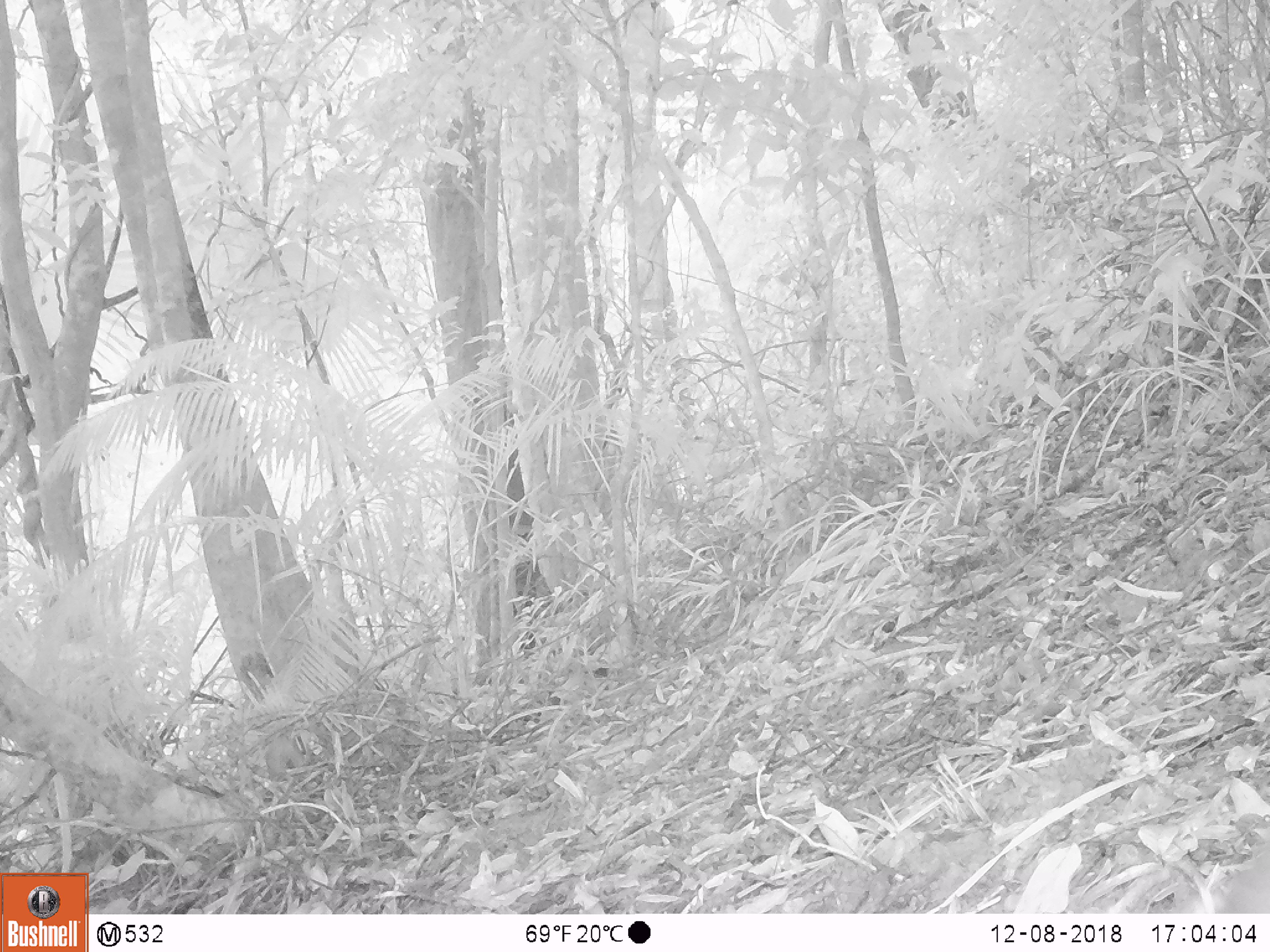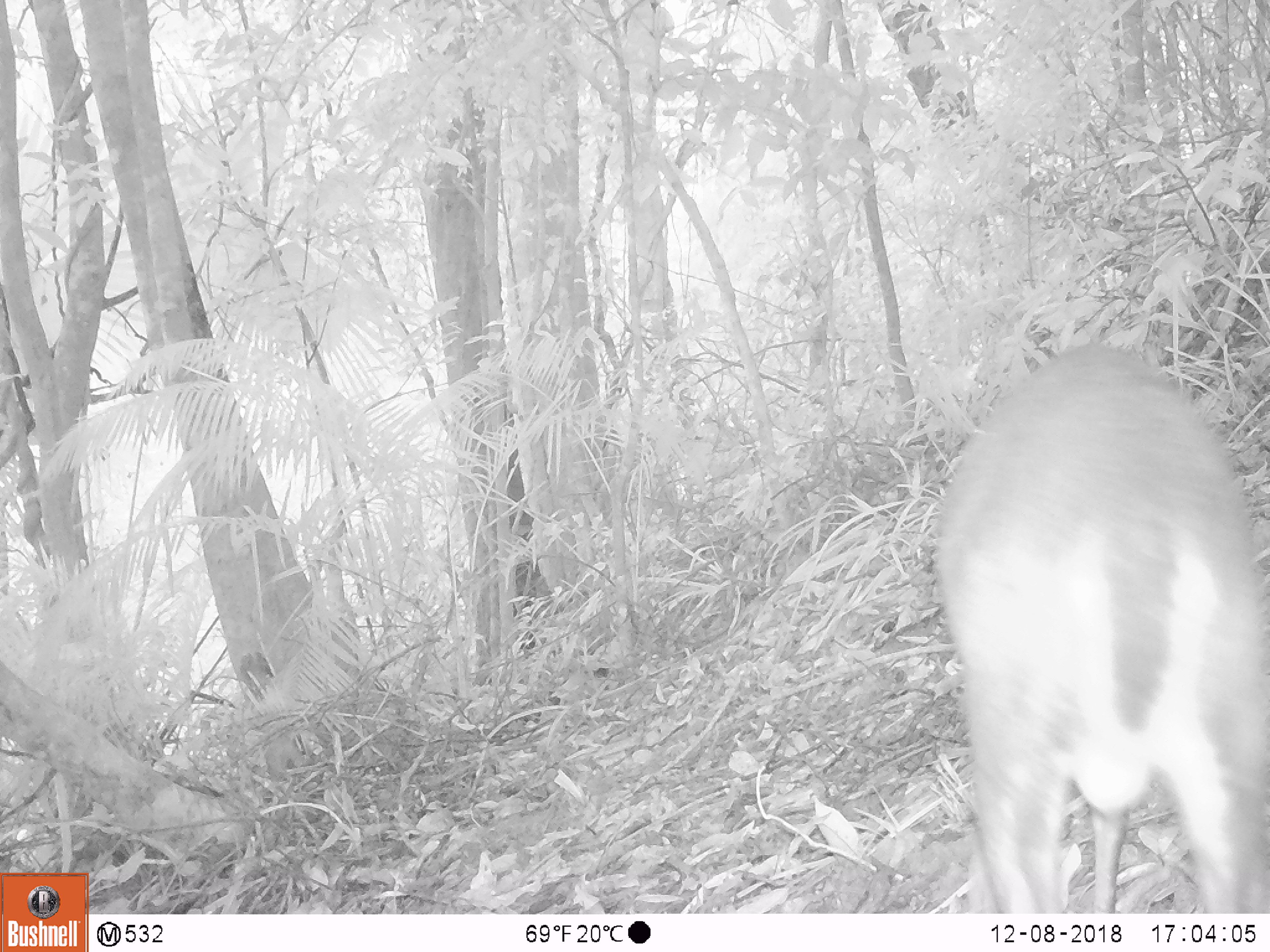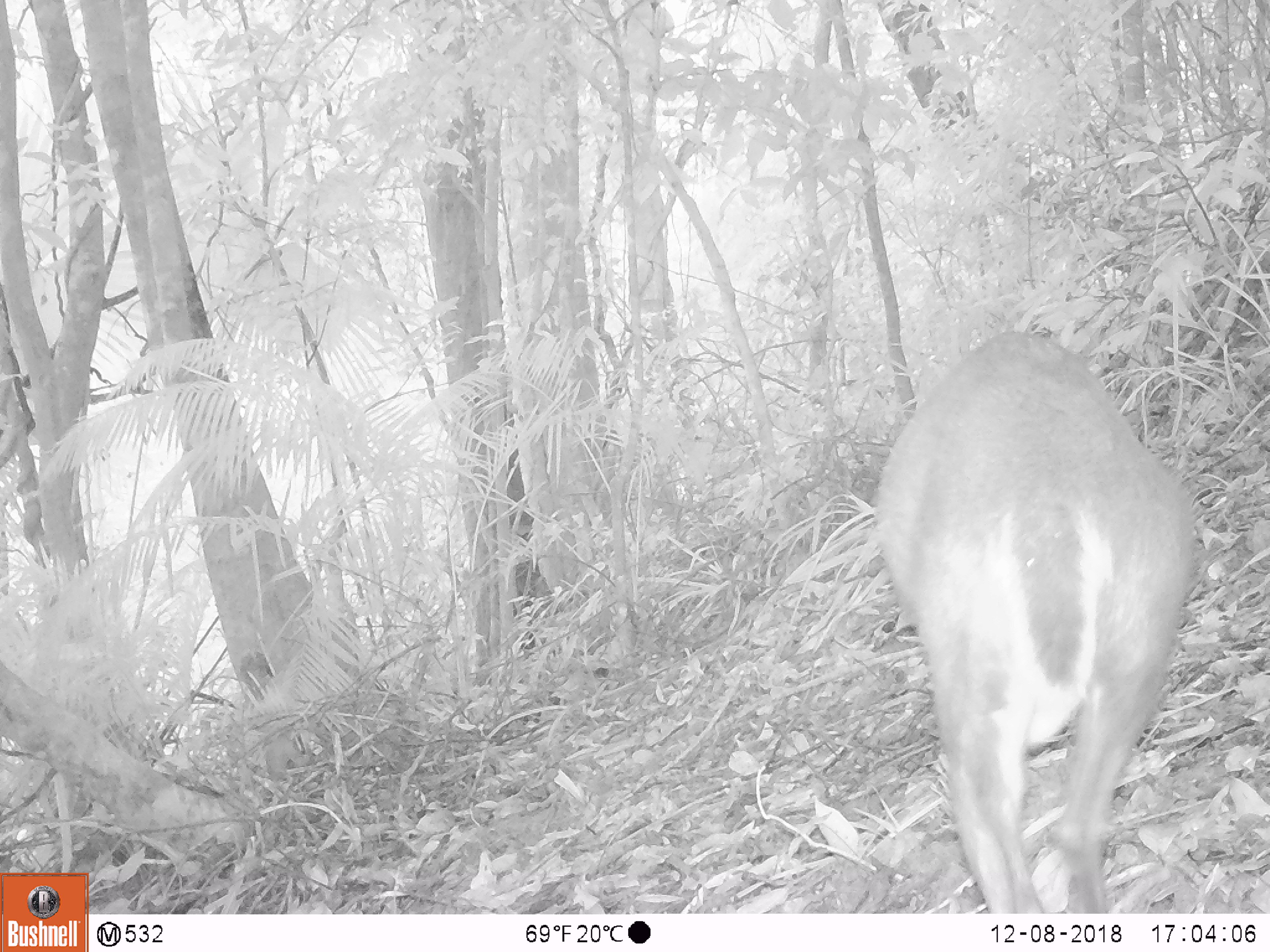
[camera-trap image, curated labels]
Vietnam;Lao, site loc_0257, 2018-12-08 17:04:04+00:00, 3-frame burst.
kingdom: Animalia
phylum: Chordata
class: Mammalia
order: Artiodactyla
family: Cervidae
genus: Muntiacus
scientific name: Muntiacus rooseveltorum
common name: roosevelt's muntjac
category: roosevelts muntjac group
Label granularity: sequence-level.